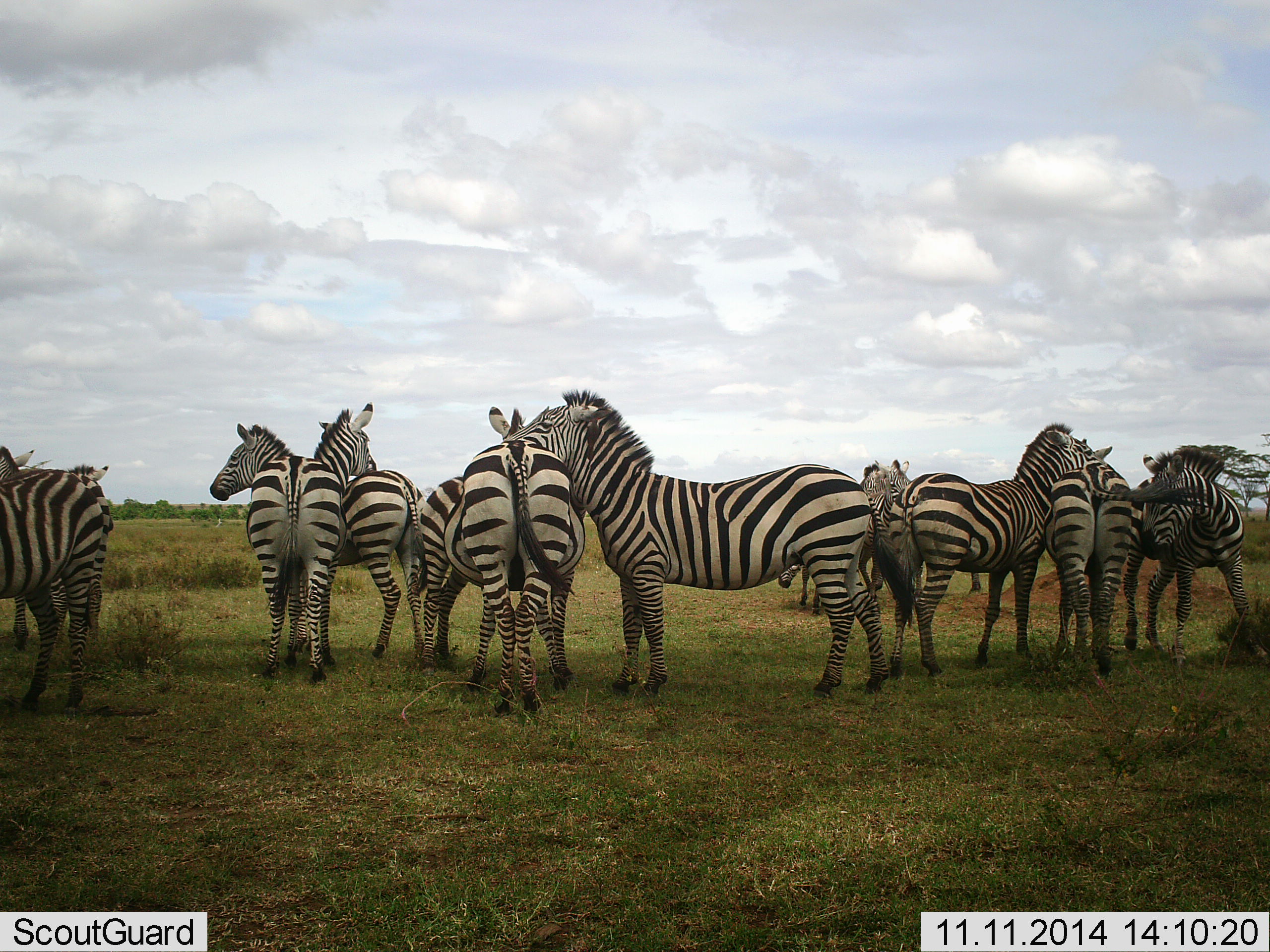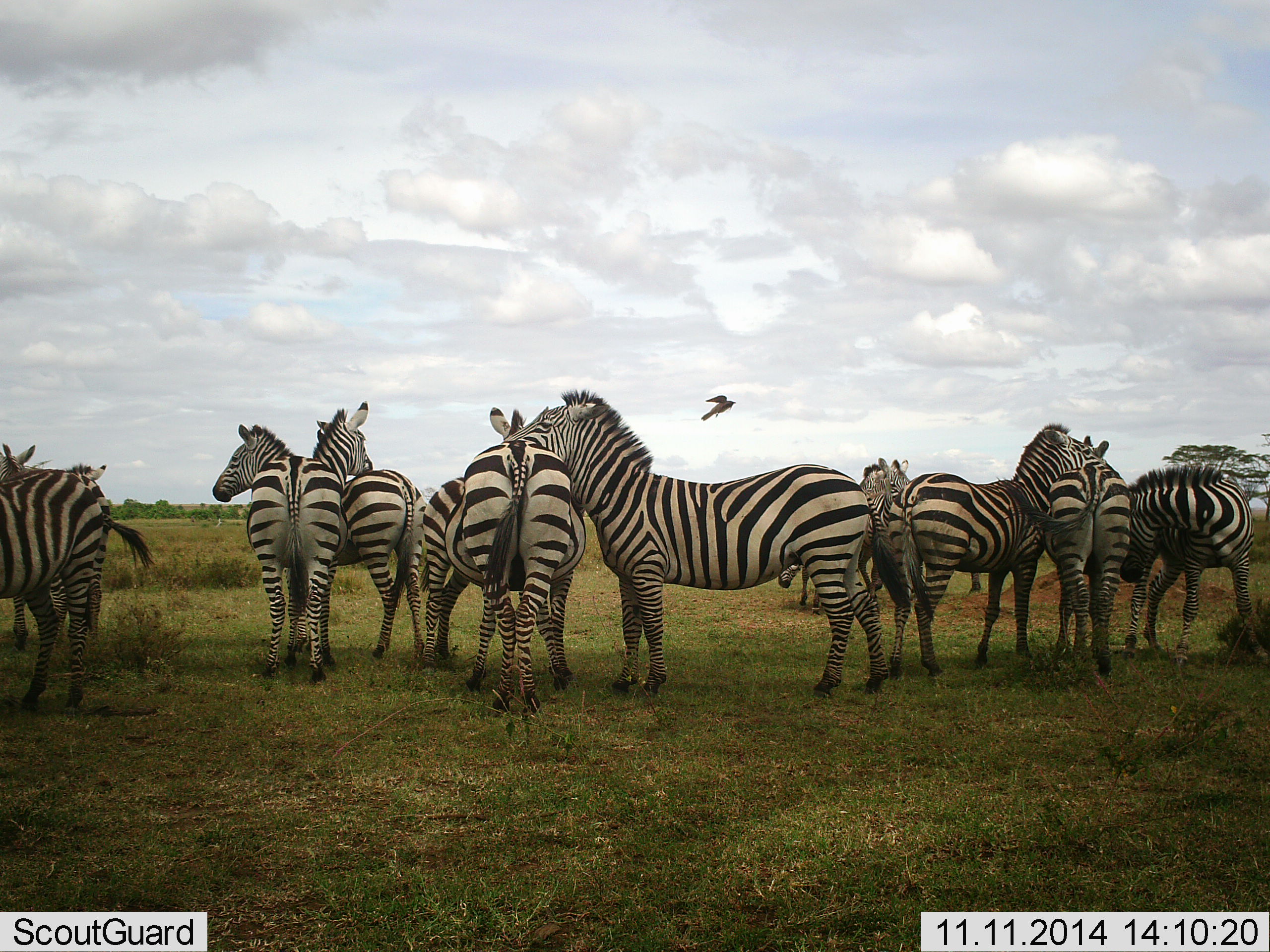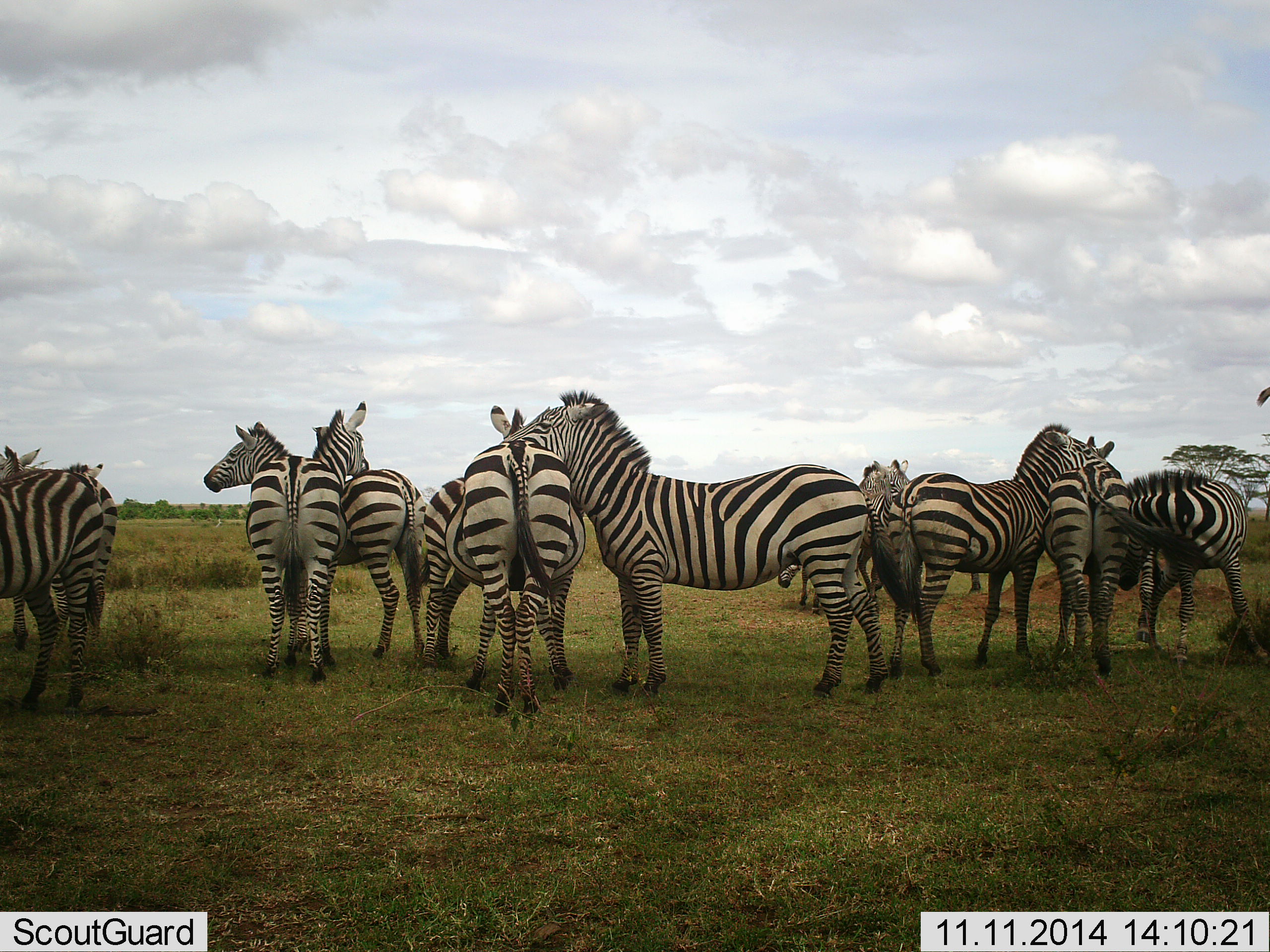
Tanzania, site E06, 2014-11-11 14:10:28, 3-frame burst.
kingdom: Animalia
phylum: Chordata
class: Mammalia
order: Perissodactyla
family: Equidae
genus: Equus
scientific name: Equus quagga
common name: plains zebra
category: zebra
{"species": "zebra (plains zebra) (Equus quagga)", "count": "11-50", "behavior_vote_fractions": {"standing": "87%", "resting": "7%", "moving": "0%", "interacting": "40%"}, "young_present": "0%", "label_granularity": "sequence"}